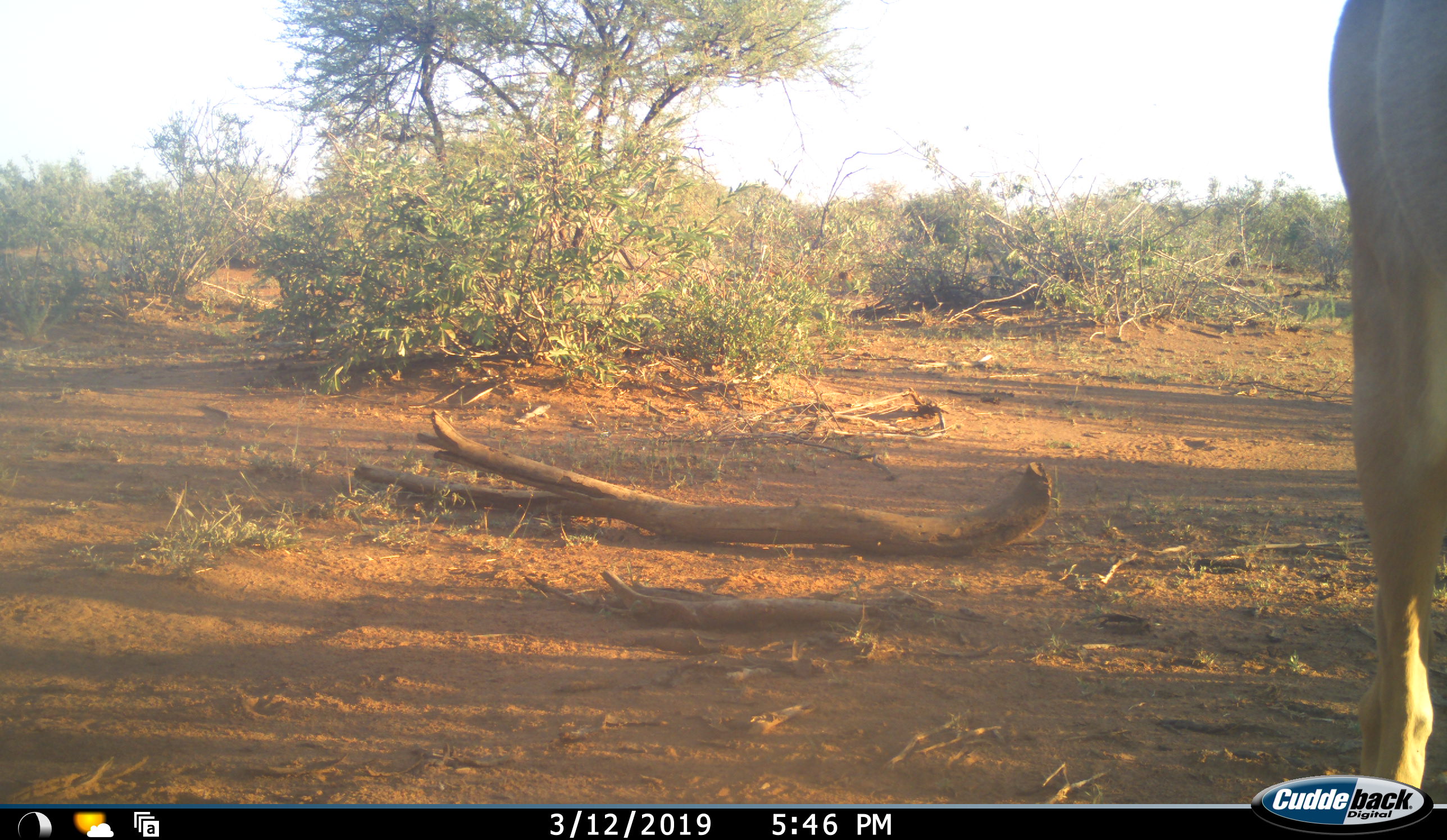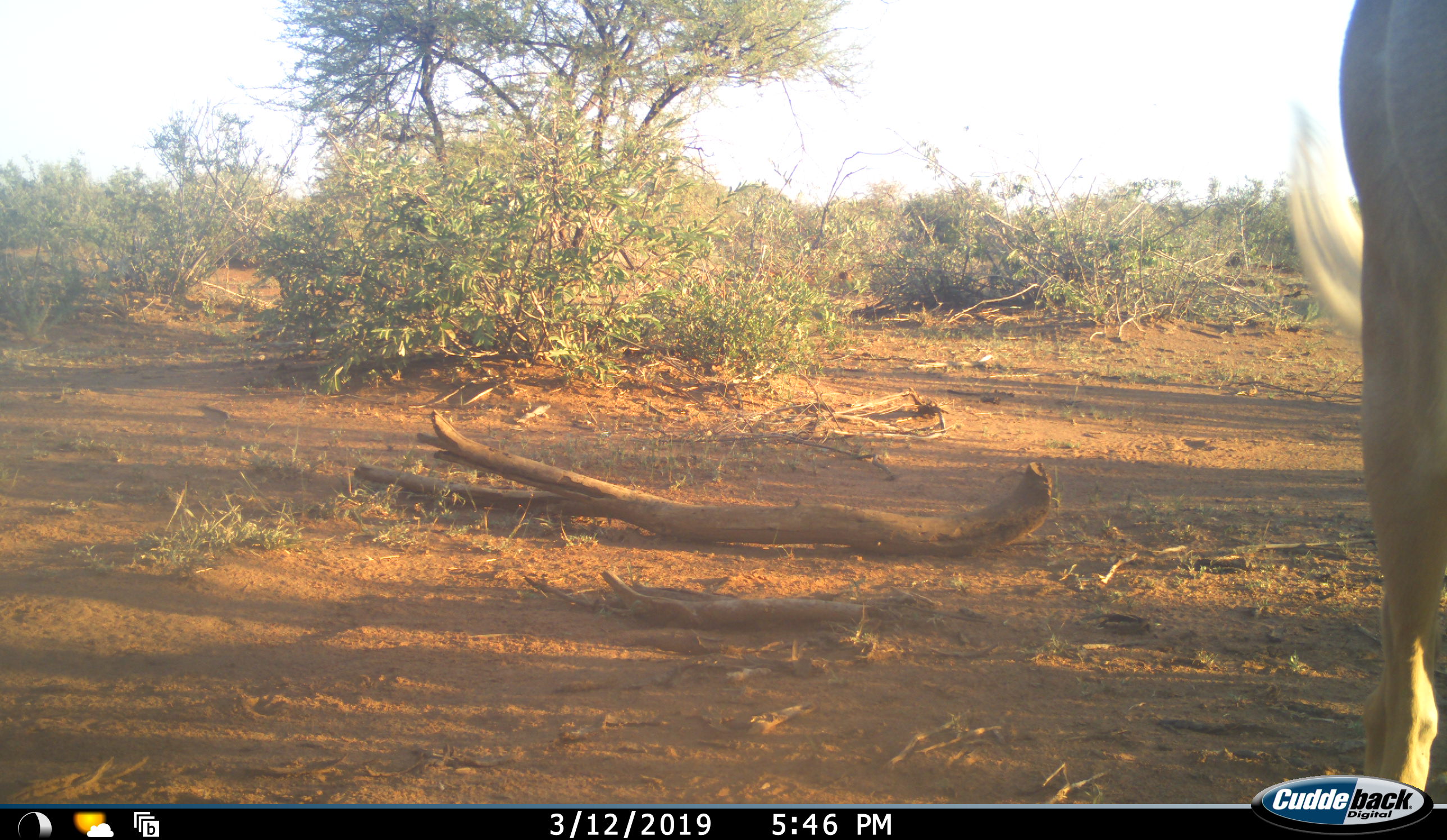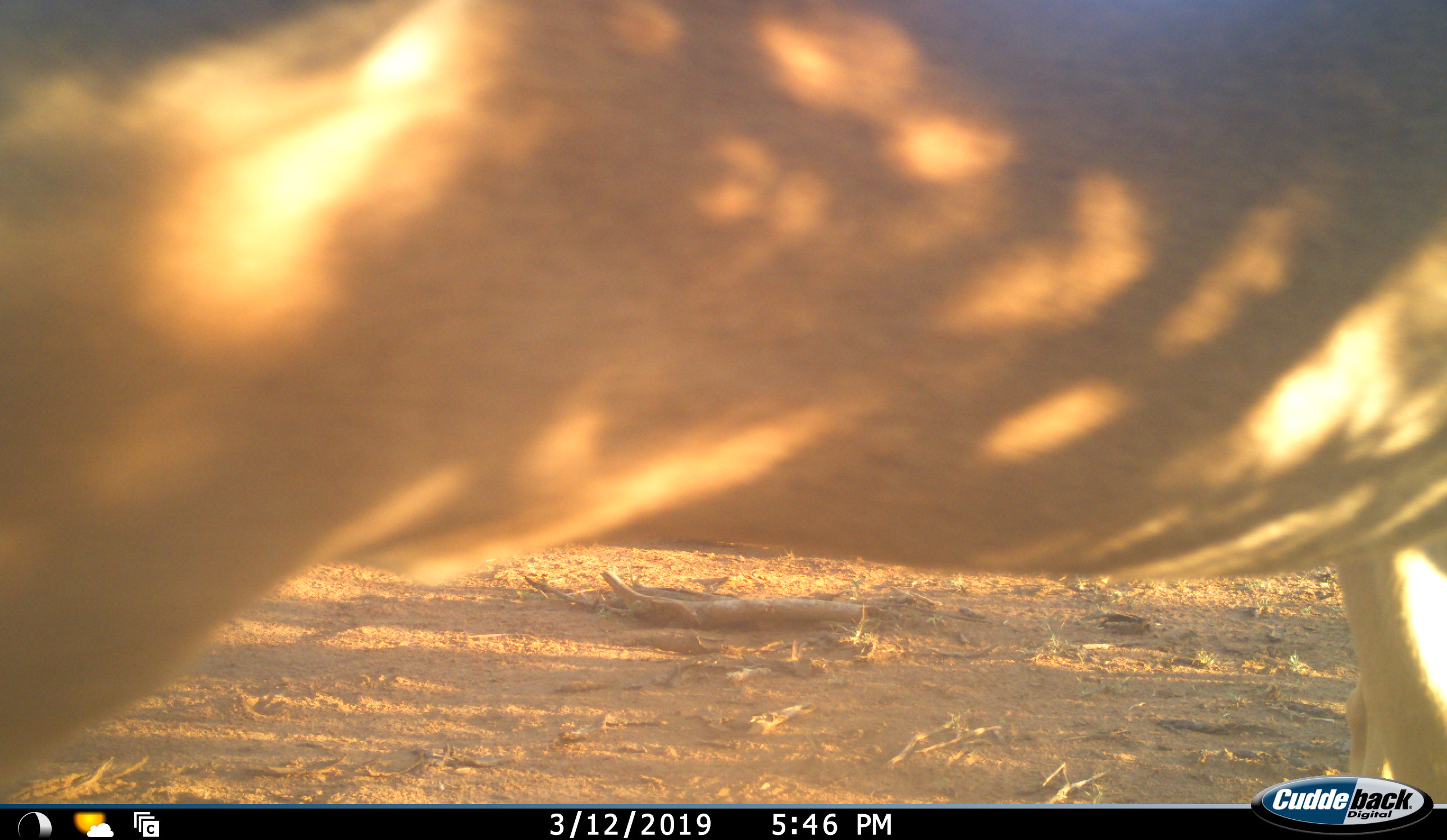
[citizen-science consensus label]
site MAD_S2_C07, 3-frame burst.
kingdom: Animalia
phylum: Chordata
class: Mammalia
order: Artiodactyla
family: Bovidae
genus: Aepyceros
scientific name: Aepyceros melampus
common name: impala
Impala (Aepyceros melampus), count 1. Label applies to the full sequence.